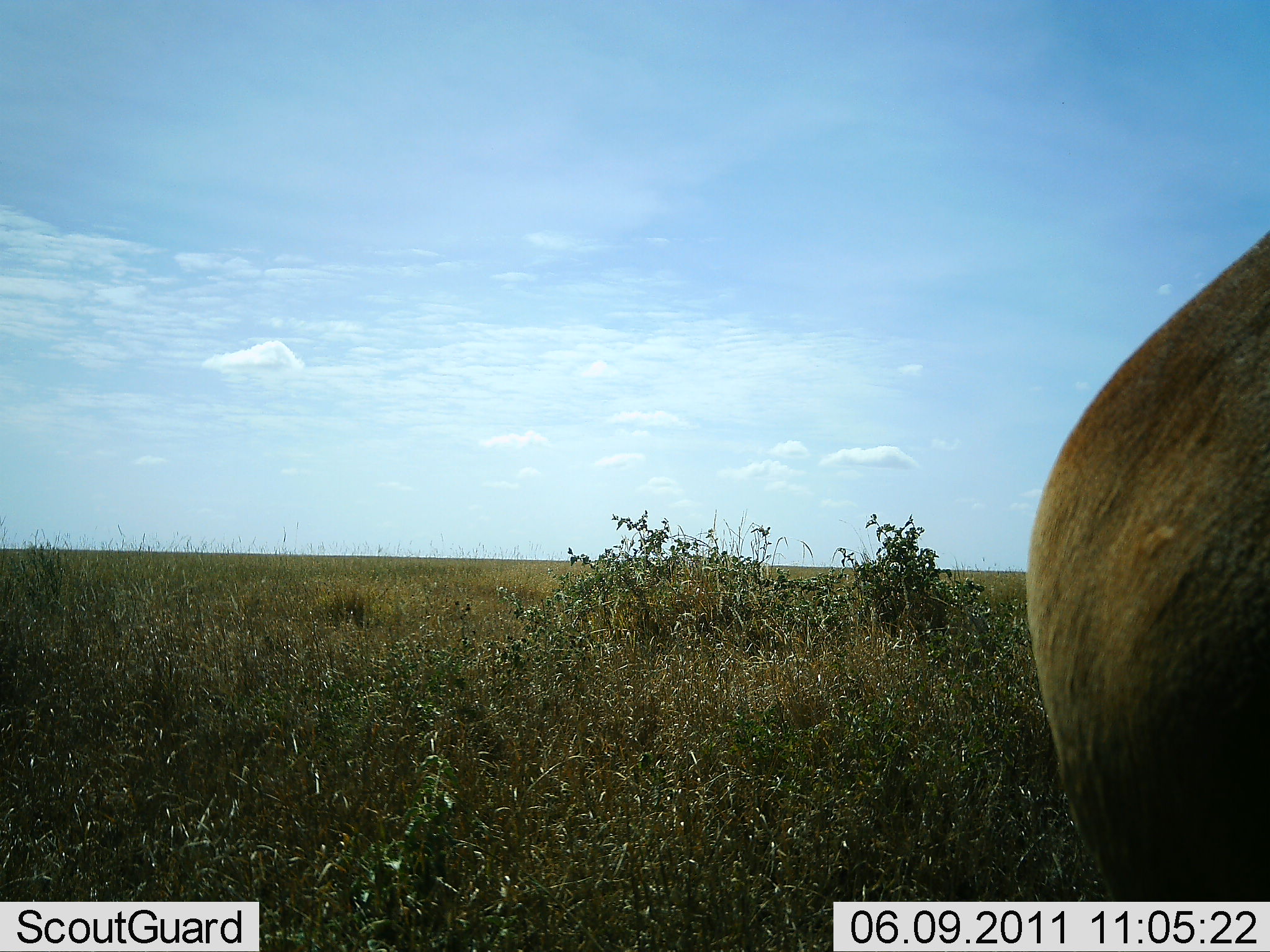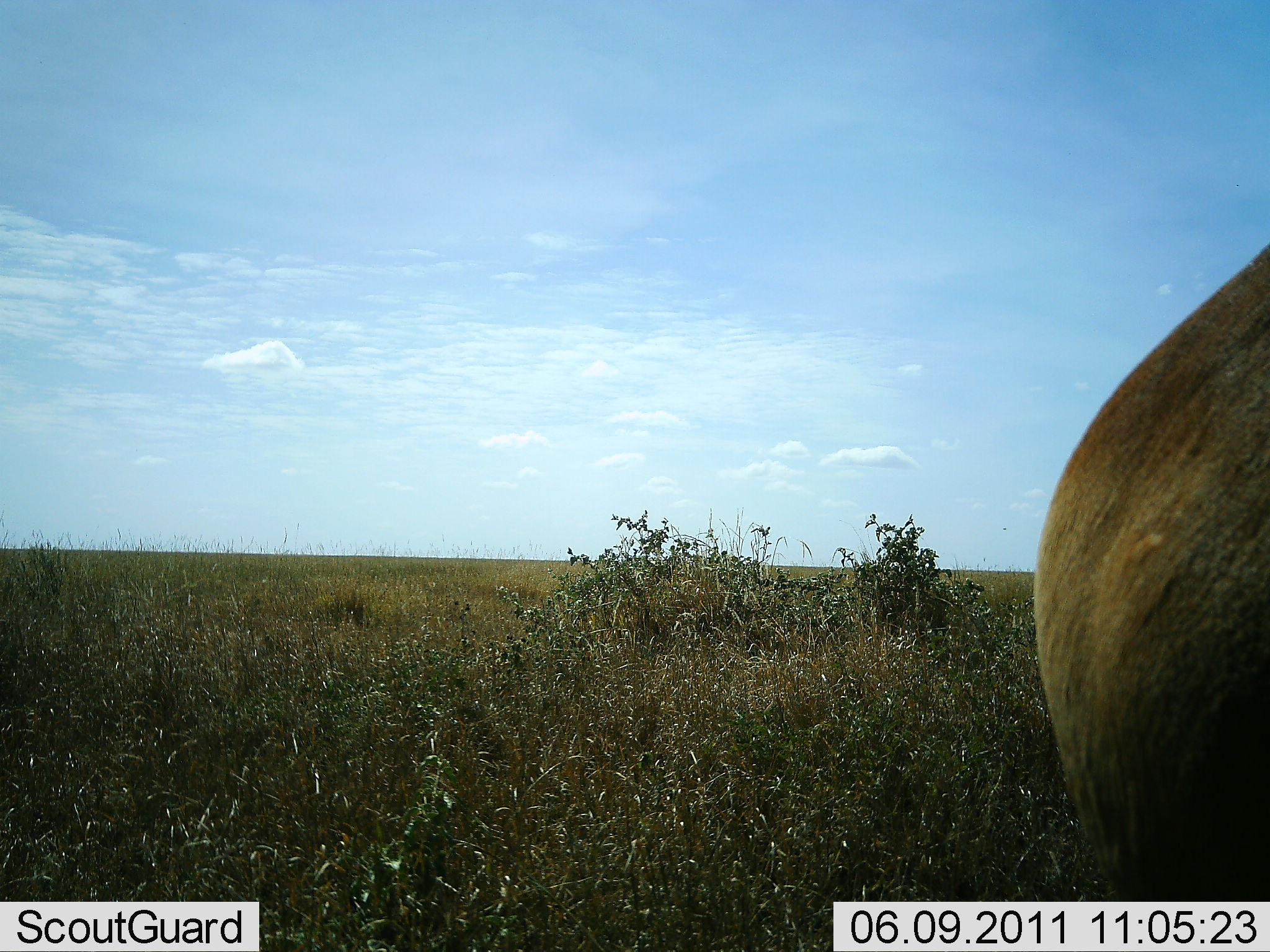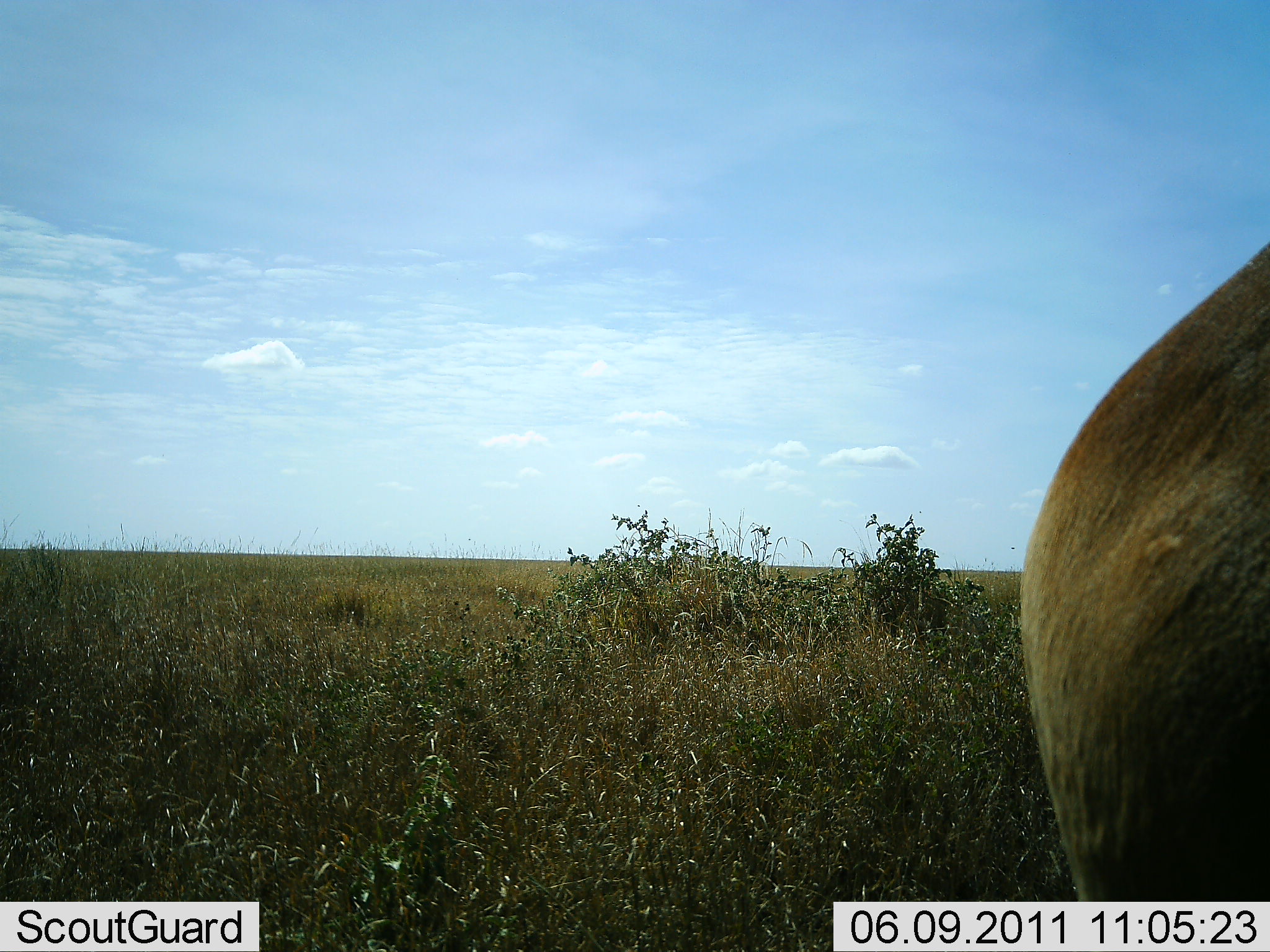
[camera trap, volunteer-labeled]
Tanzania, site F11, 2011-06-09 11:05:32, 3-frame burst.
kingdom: Animalia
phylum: Chordata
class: Mammalia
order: Artiodactyla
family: Bovidae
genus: Alcelaphus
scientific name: Alcelaphus buselaphus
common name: hartebeest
Hartebeest (Alcelaphus buselaphus), count 1. Behavior (volunteer vote fractions): standing 100%, resting 0%, moving 0%, interacting 0%. Young present (vote fraction): 0%. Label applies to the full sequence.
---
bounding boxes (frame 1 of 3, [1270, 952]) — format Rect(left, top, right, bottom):
animal: Rect(1028, 232, 1270, 902)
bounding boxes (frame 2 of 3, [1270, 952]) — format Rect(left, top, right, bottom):
animal: Rect(1033, 239, 1270, 901)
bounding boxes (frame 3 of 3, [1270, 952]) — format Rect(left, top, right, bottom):
animal: Rect(1018, 241, 1270, 902)